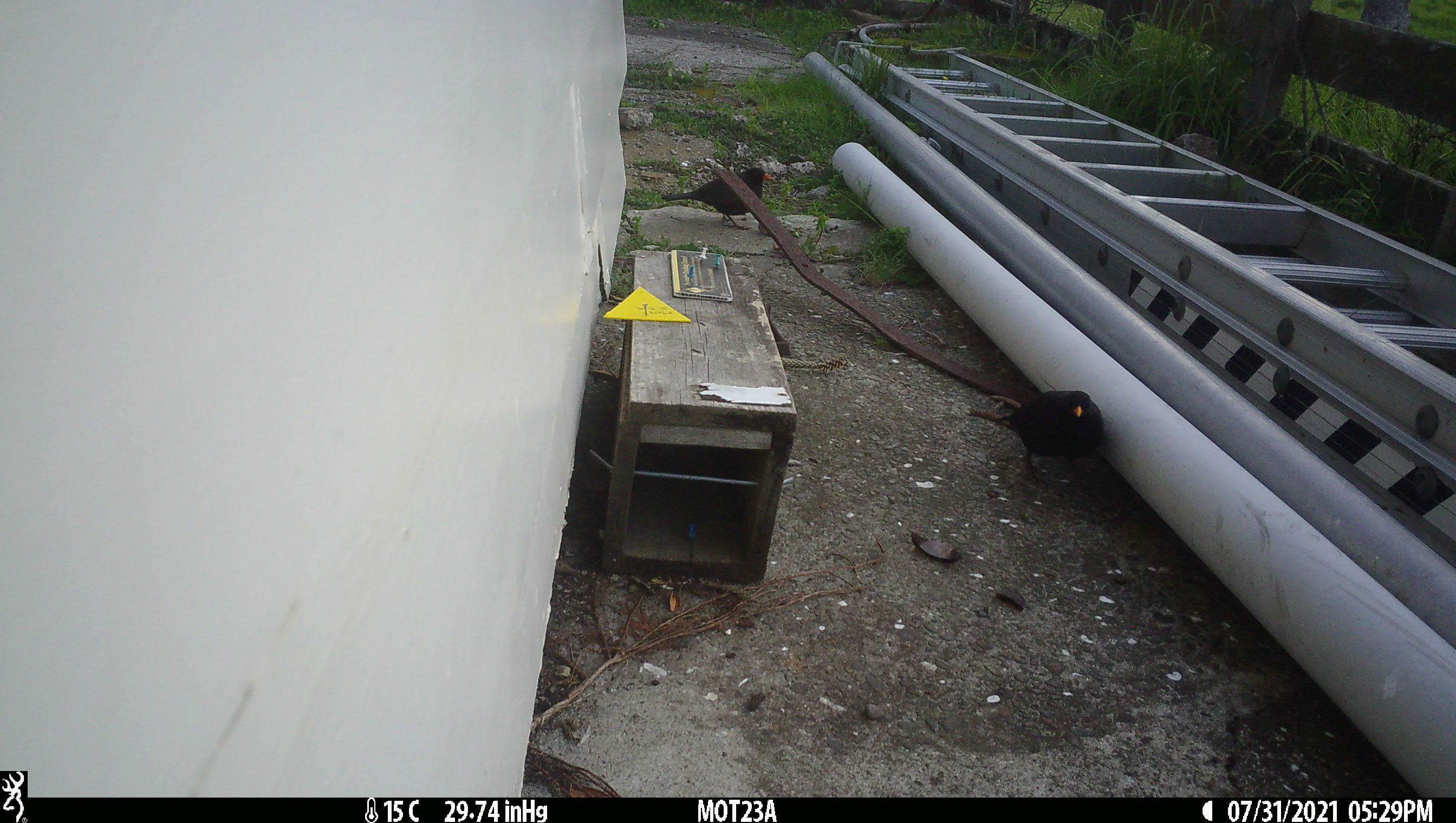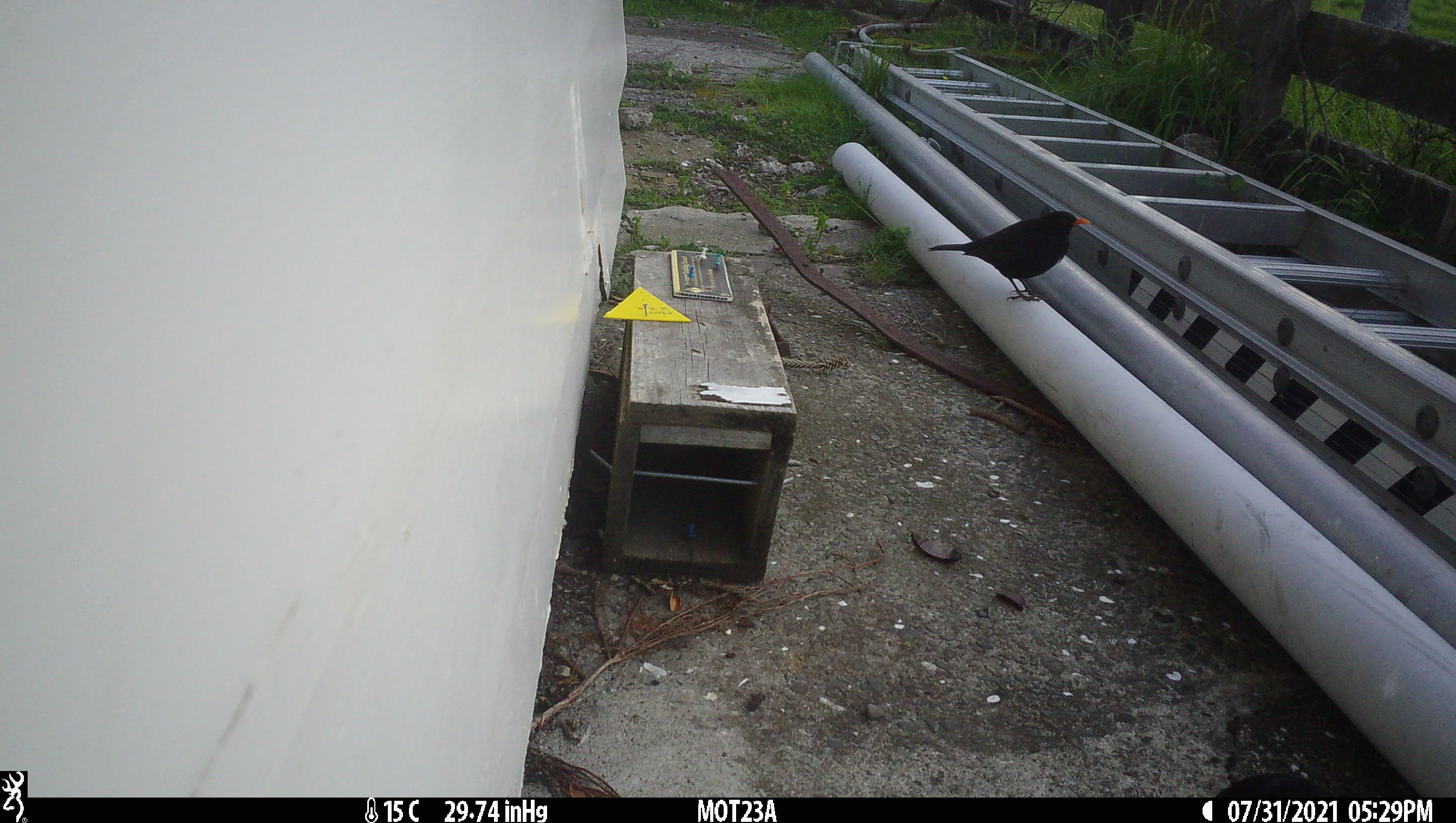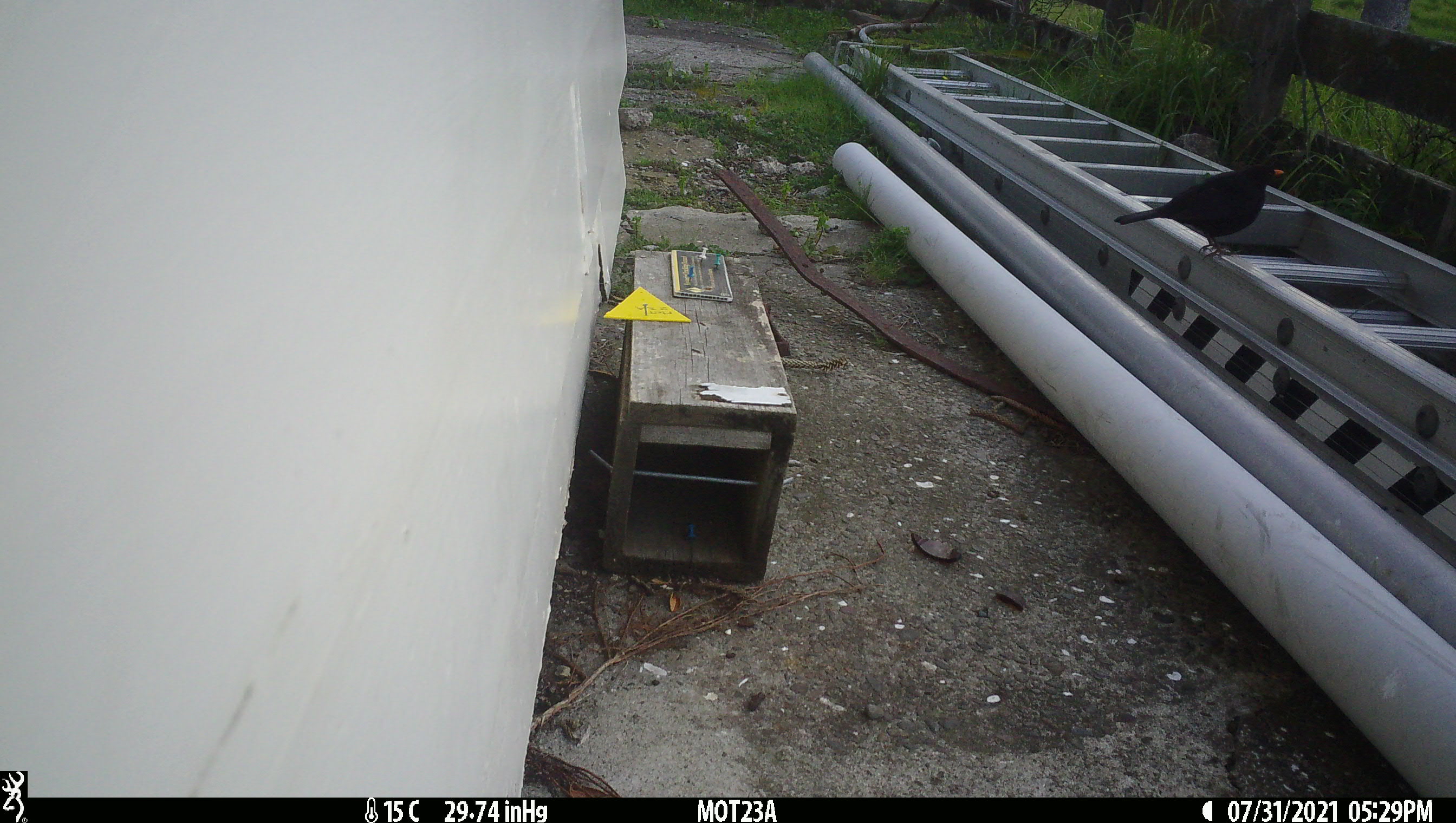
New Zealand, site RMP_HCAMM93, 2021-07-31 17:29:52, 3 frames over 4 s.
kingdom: Animalia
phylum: Chordata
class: Aves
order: Passeriformes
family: Turdidae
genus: Turdus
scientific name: Turdus merula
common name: eurasian blackbird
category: blackbird